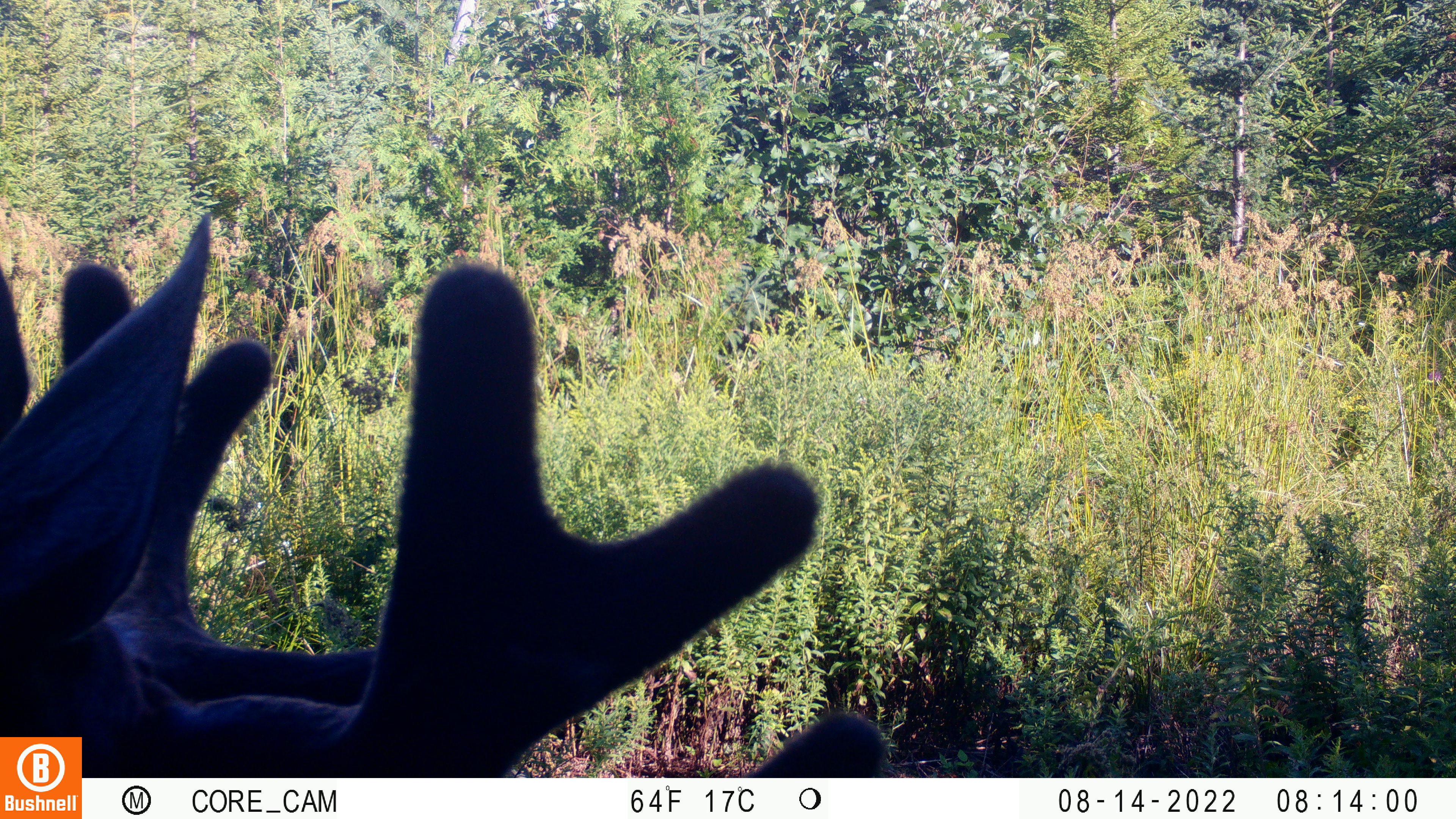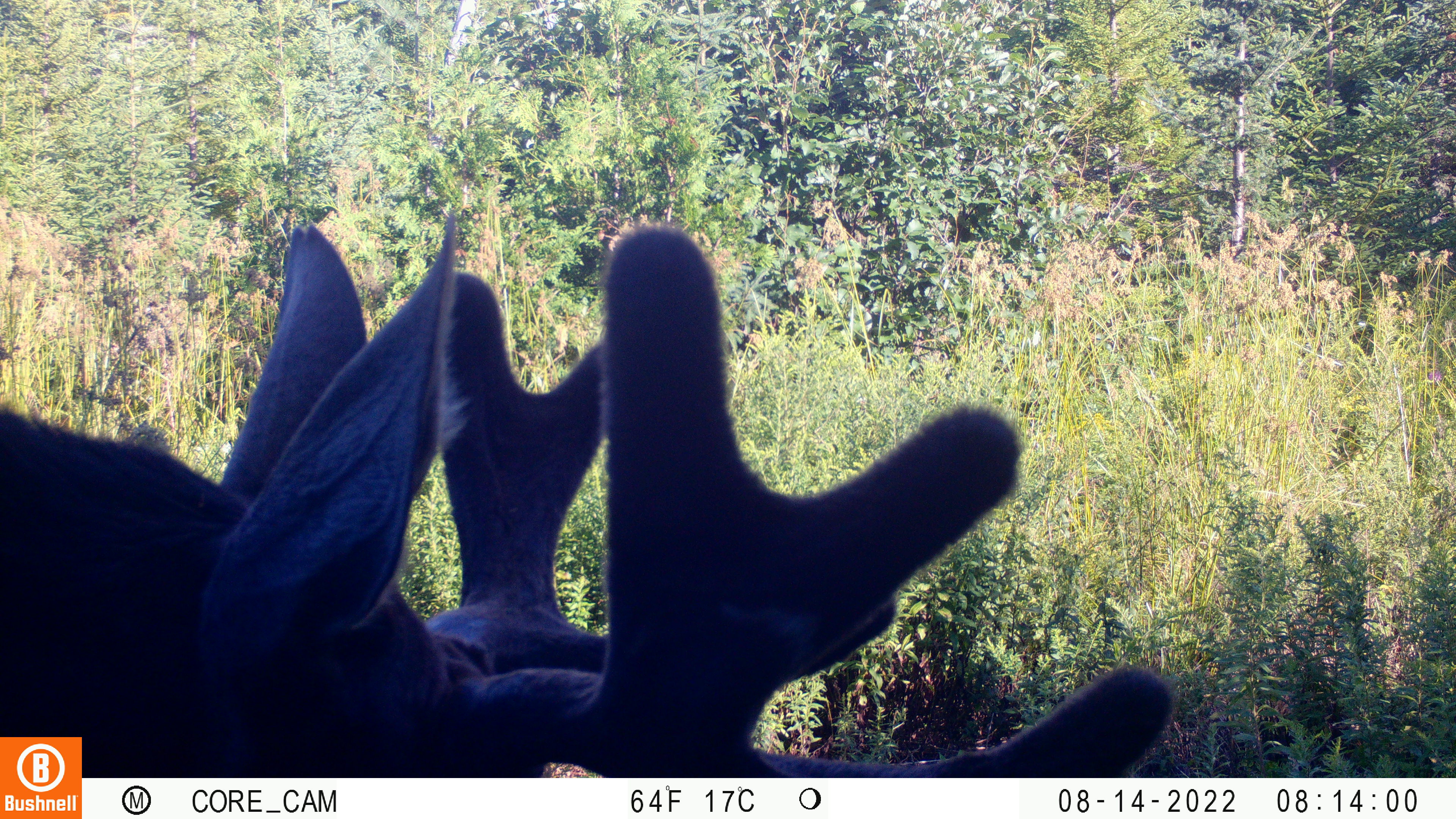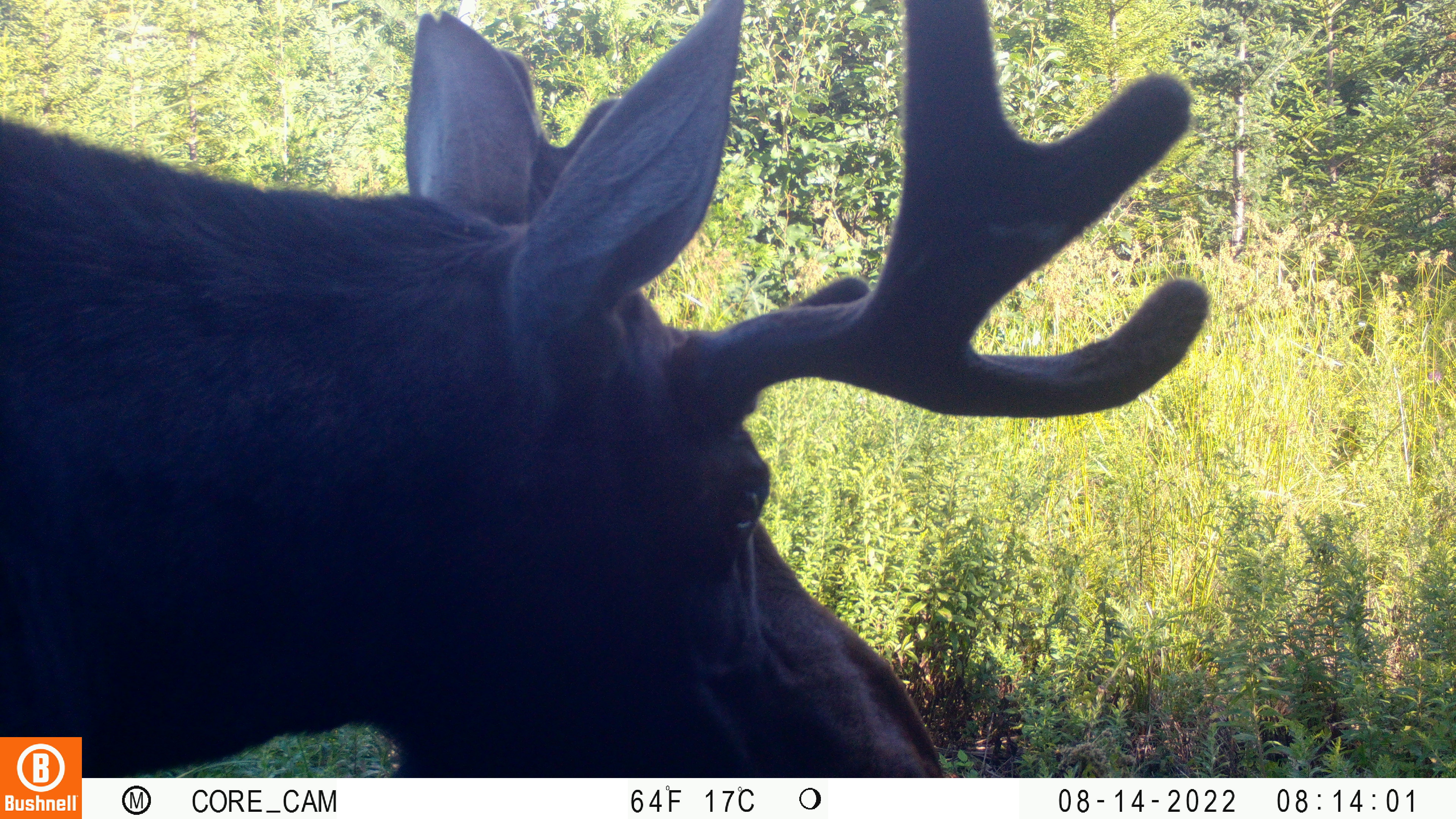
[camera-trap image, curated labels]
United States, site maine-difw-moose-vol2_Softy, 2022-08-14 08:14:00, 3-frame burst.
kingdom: Animalia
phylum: Chordata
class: Mammalia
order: Artiodactyla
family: Cervidae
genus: Alces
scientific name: Alces alces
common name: moose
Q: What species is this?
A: Moose (Alces alces).